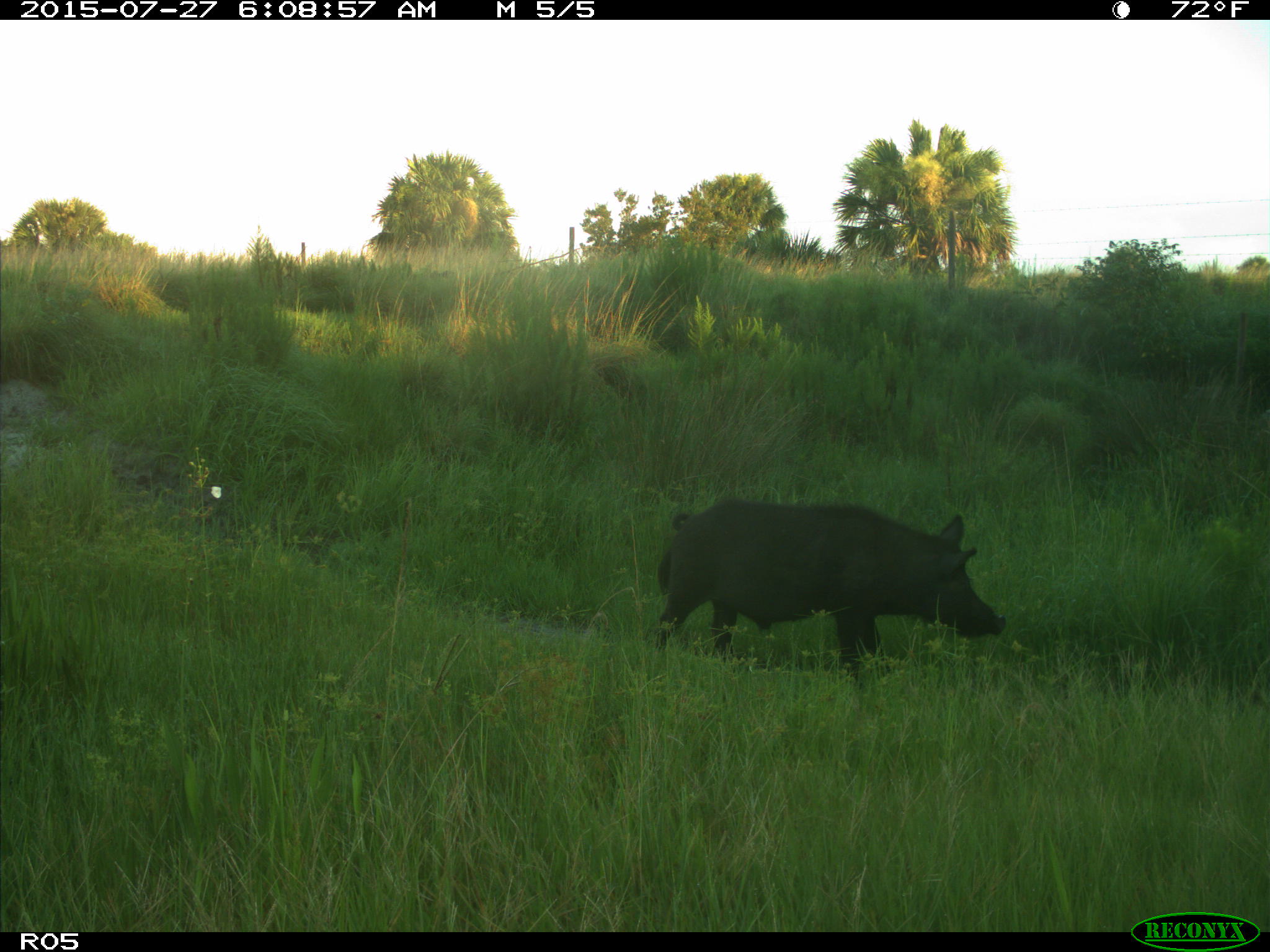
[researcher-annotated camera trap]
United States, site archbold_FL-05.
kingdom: Animalia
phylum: Chordata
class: Mammalia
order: Artiodactyla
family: Suidae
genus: Sus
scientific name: Sus scrofa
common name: wild boar